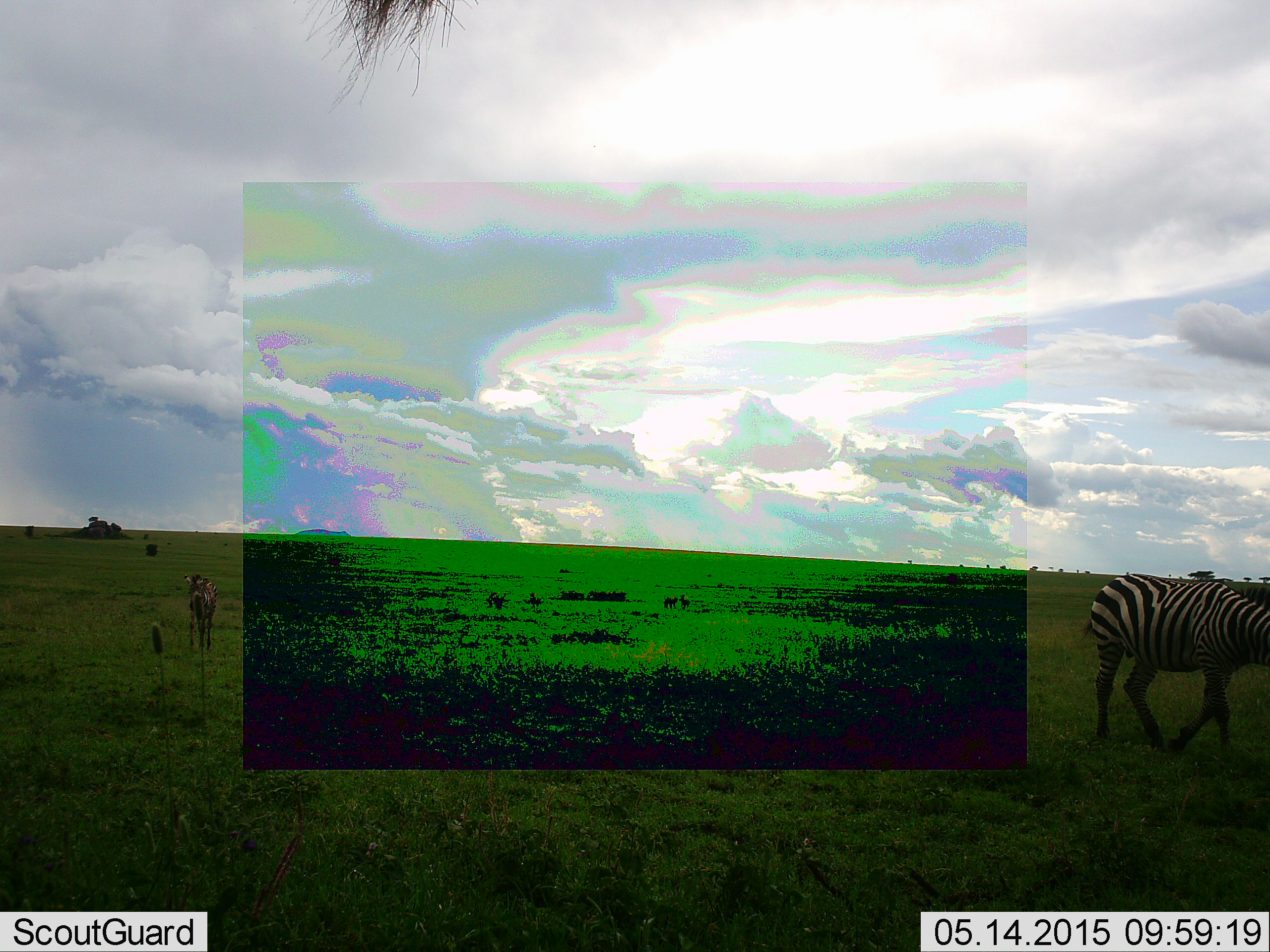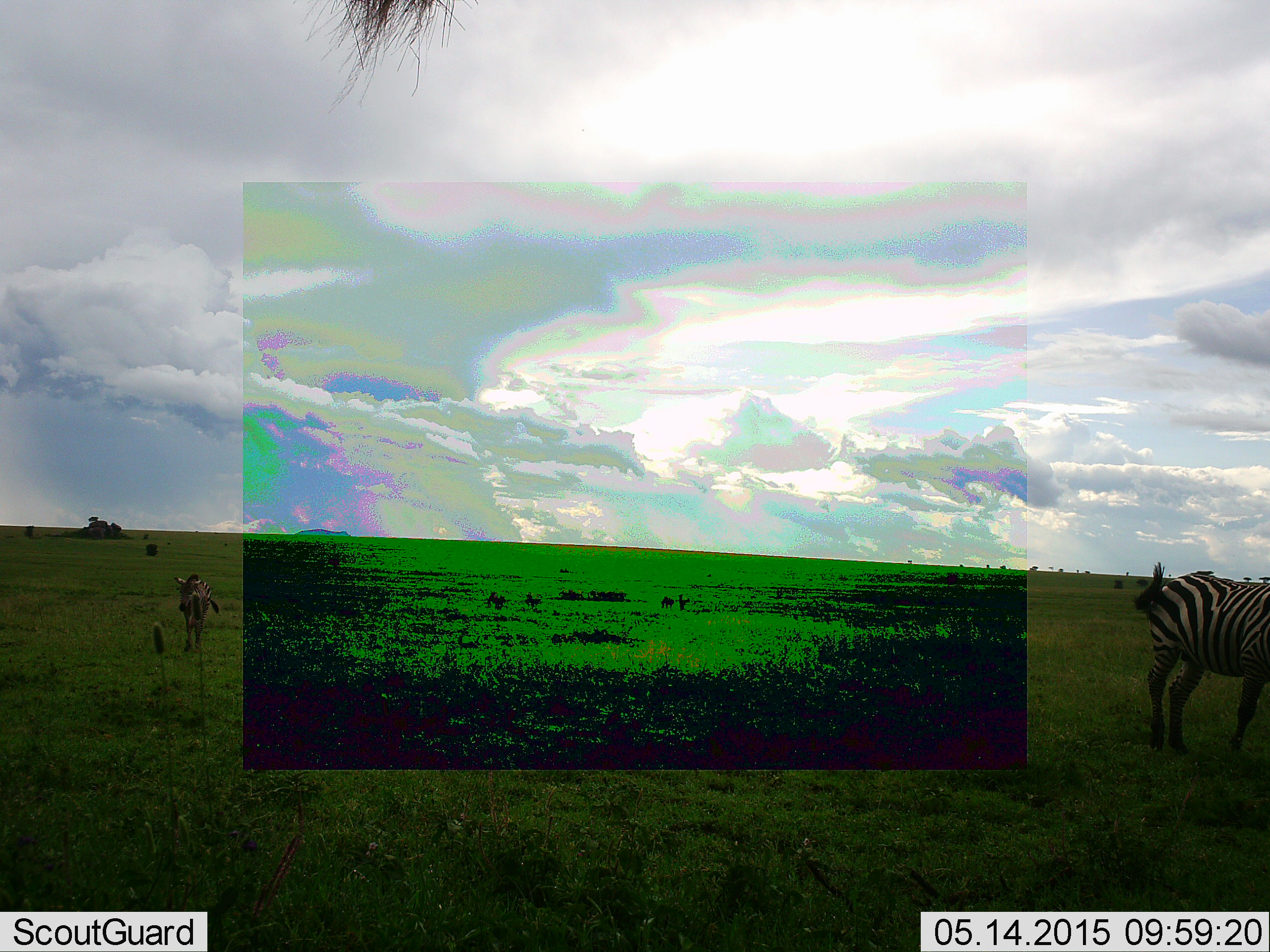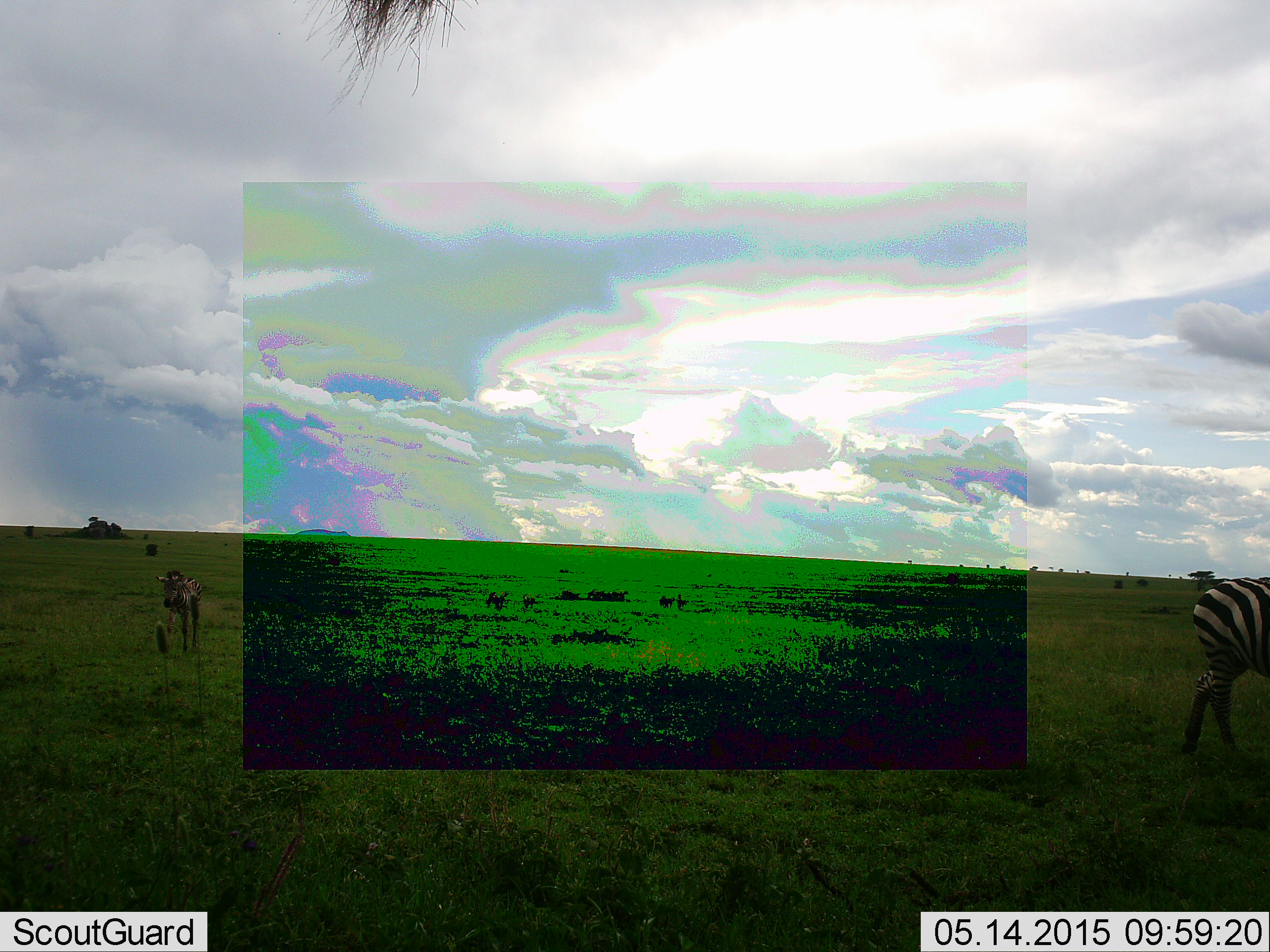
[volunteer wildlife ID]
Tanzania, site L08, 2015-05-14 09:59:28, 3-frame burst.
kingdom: Animalia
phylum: Chordata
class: Mammalia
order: Perissodactyla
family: Equidae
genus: Equus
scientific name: Equus quagga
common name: plains zebra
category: zebra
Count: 2.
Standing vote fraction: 50%.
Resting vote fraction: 0%.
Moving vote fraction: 60%.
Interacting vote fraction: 0%.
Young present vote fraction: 40%.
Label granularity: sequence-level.